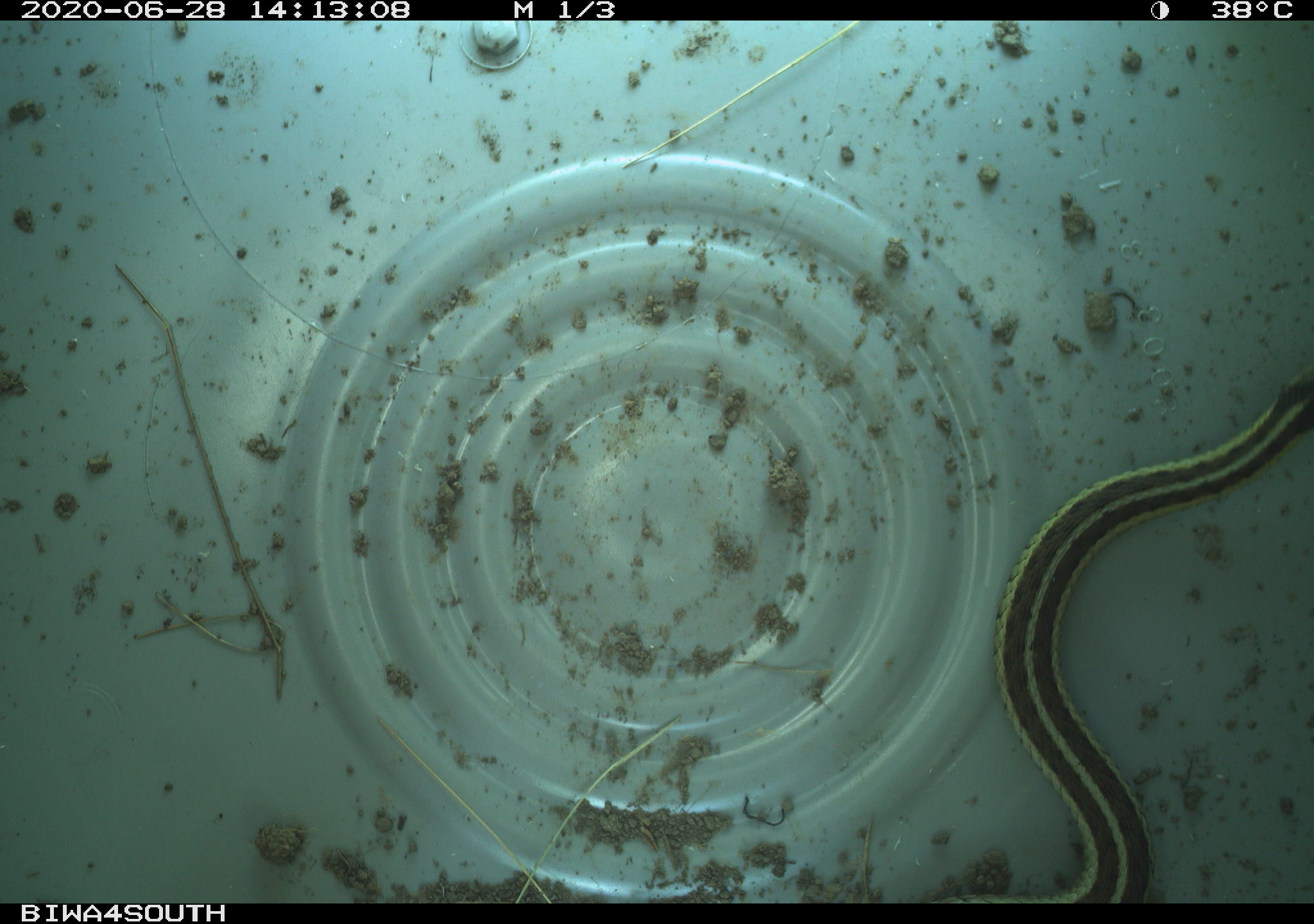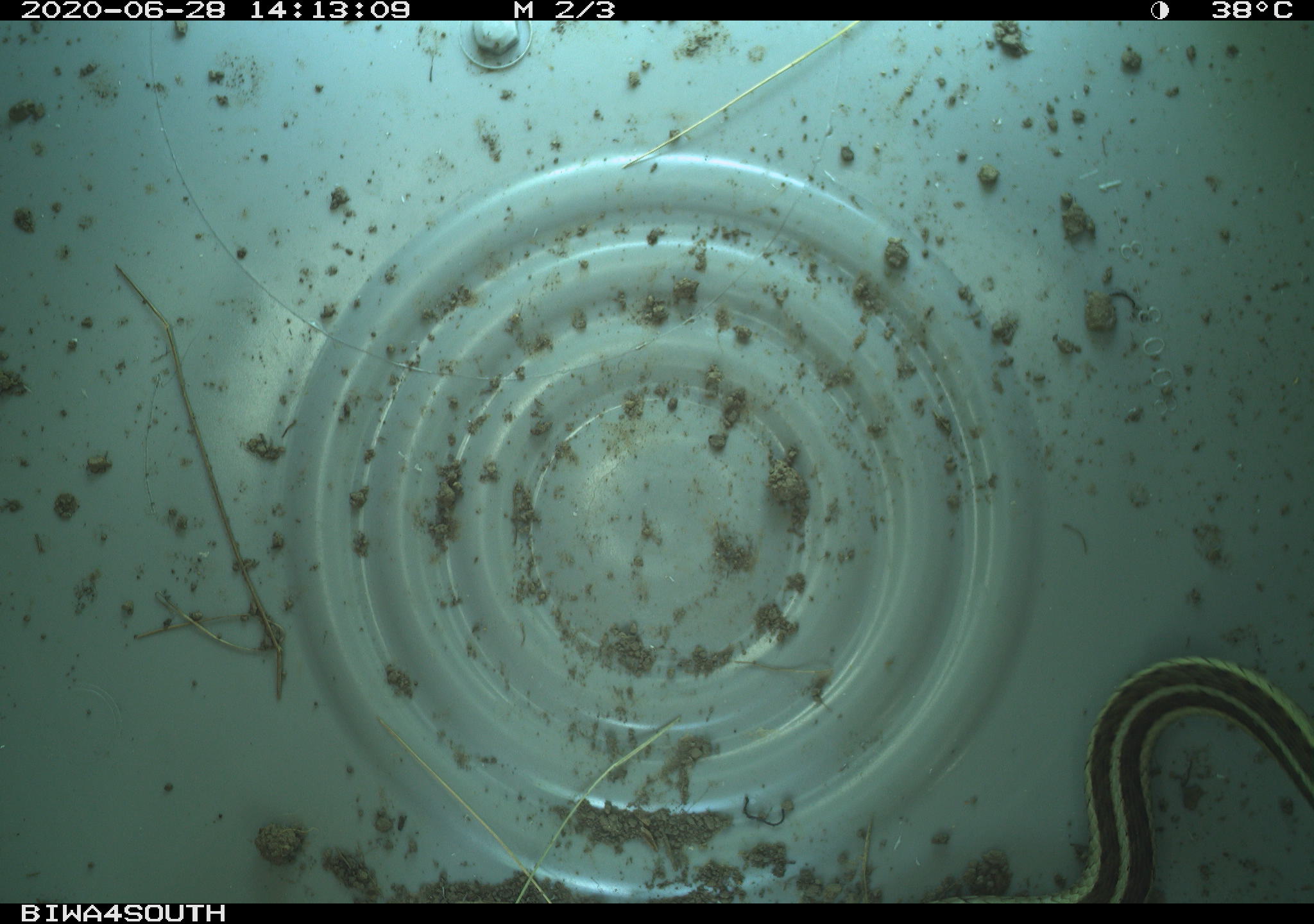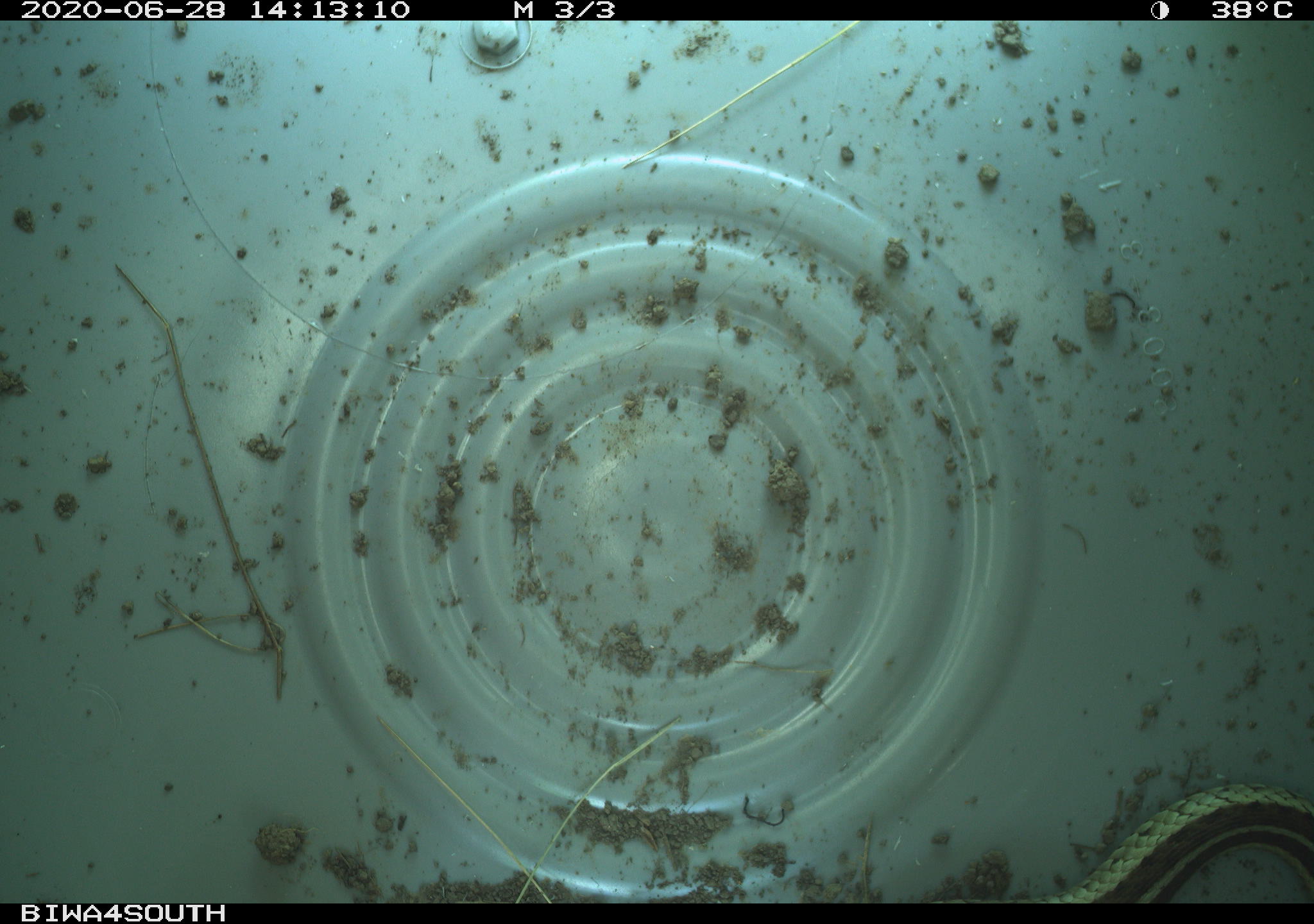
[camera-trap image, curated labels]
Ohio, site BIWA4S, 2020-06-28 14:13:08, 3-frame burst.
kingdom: Animalia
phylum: Chordata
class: Reptilia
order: Squamata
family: Colubridae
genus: Thamnophis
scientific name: Thamnophis sirtalis sirtalis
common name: eastern gartersnake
Eastern gartersnake (Thamnophis sirtalis sirtalis).